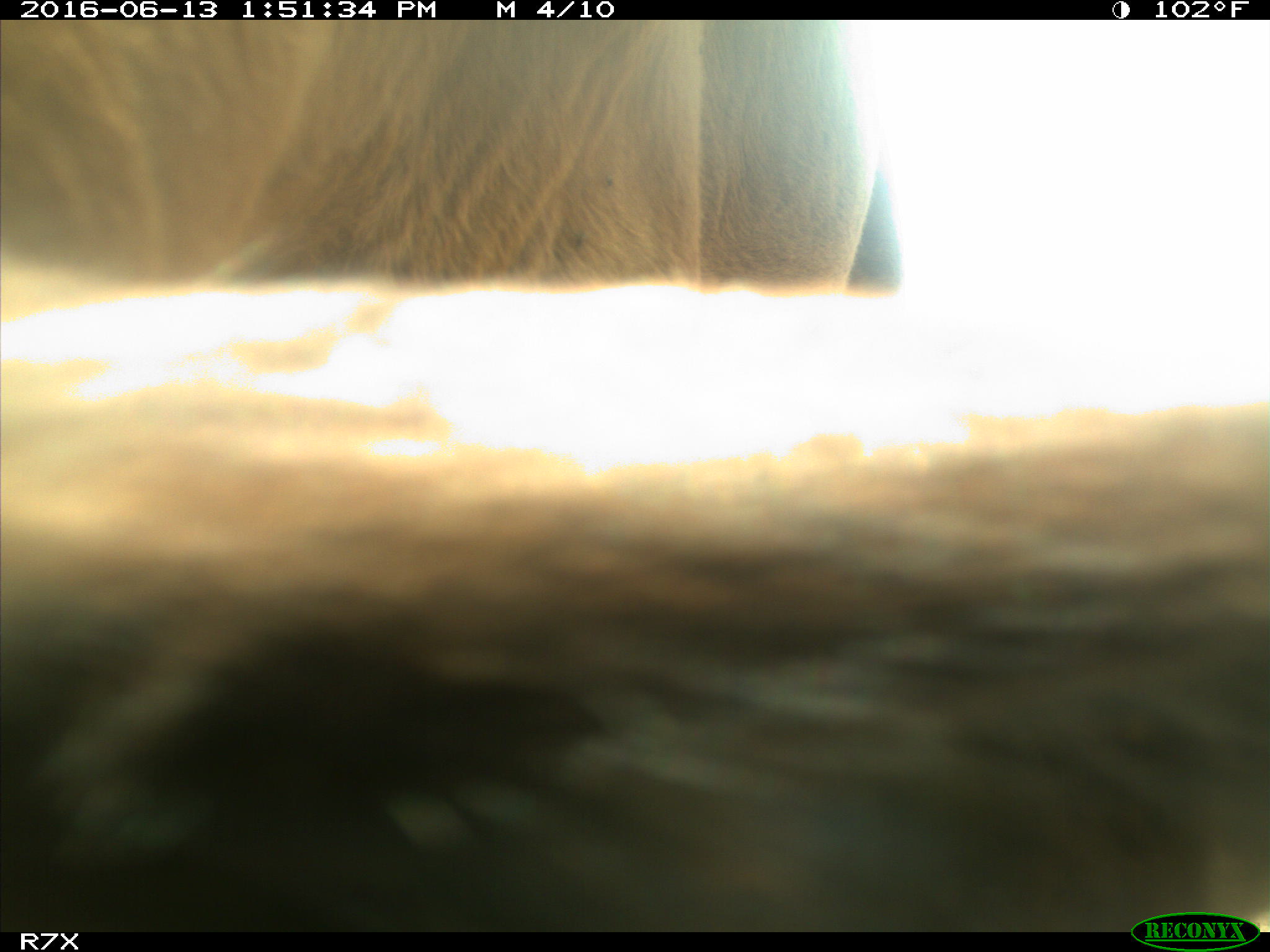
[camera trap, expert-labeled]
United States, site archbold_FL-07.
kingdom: Animalia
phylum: Chordata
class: Mammalia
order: Artiodactyla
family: Bovidae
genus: Bos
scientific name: Bos taurus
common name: domestic cow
Bos taurus (domestic cow).